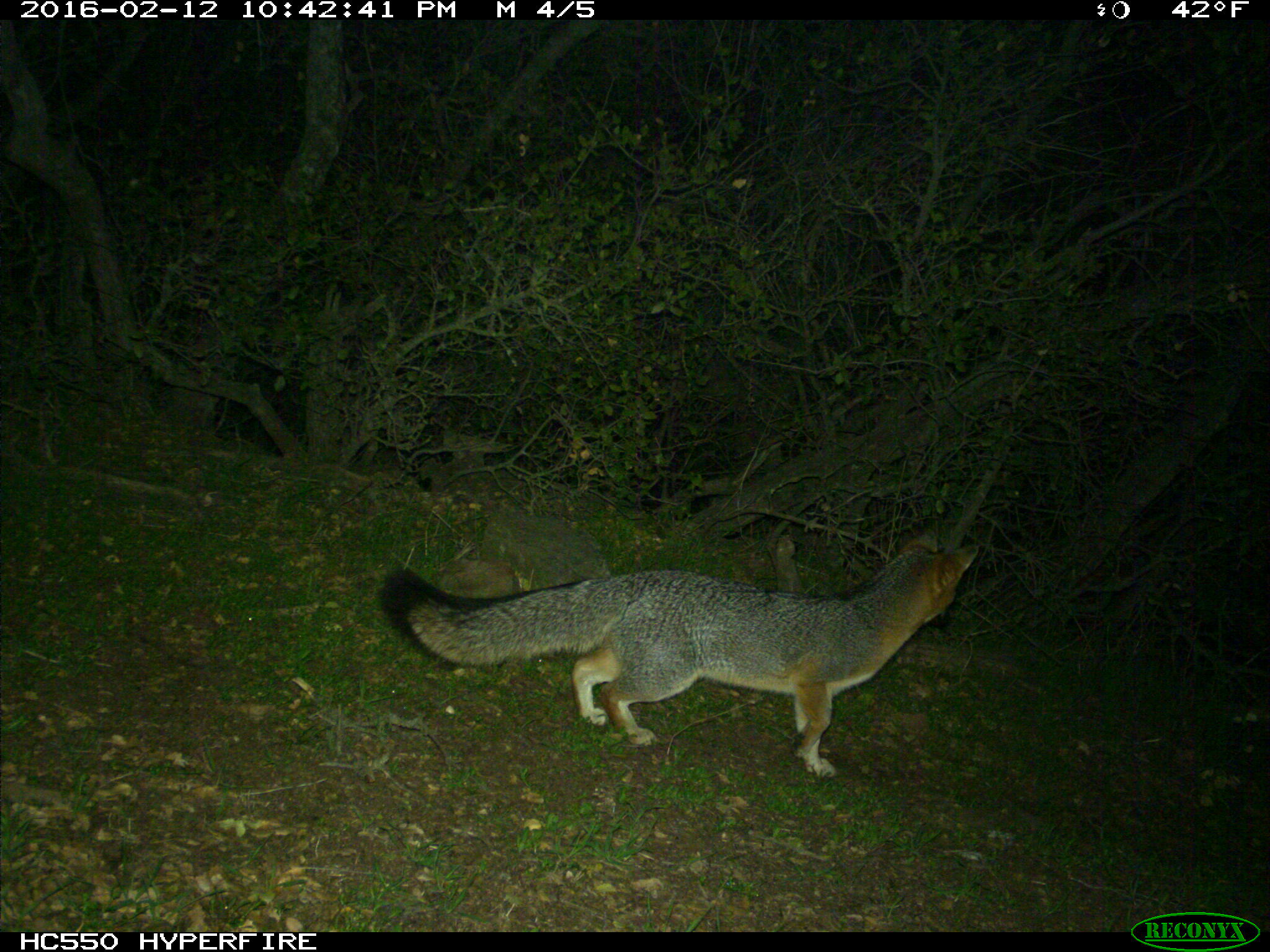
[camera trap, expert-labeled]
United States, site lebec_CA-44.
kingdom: Animalia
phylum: Chordata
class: Mammalia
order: Carnivora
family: Canidae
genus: Urocyon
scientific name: Urocyon cinereoargenteus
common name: gray fox